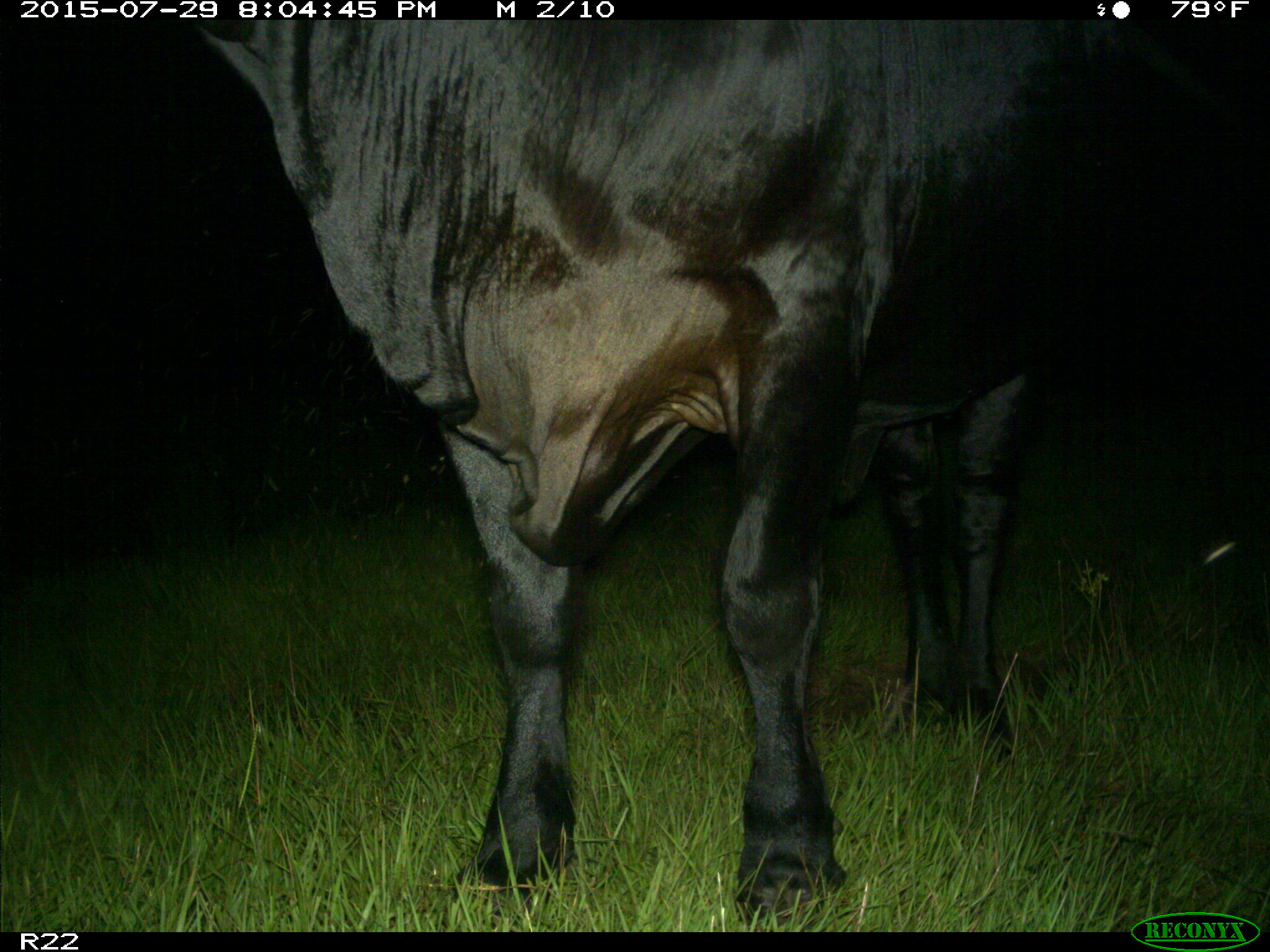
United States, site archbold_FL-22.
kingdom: Animalia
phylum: Chordata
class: Mammalia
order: Artiodactyla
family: Bovidae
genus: Bos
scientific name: Bos taurus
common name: domestic cow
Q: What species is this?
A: Bos taurus (domestic cow).